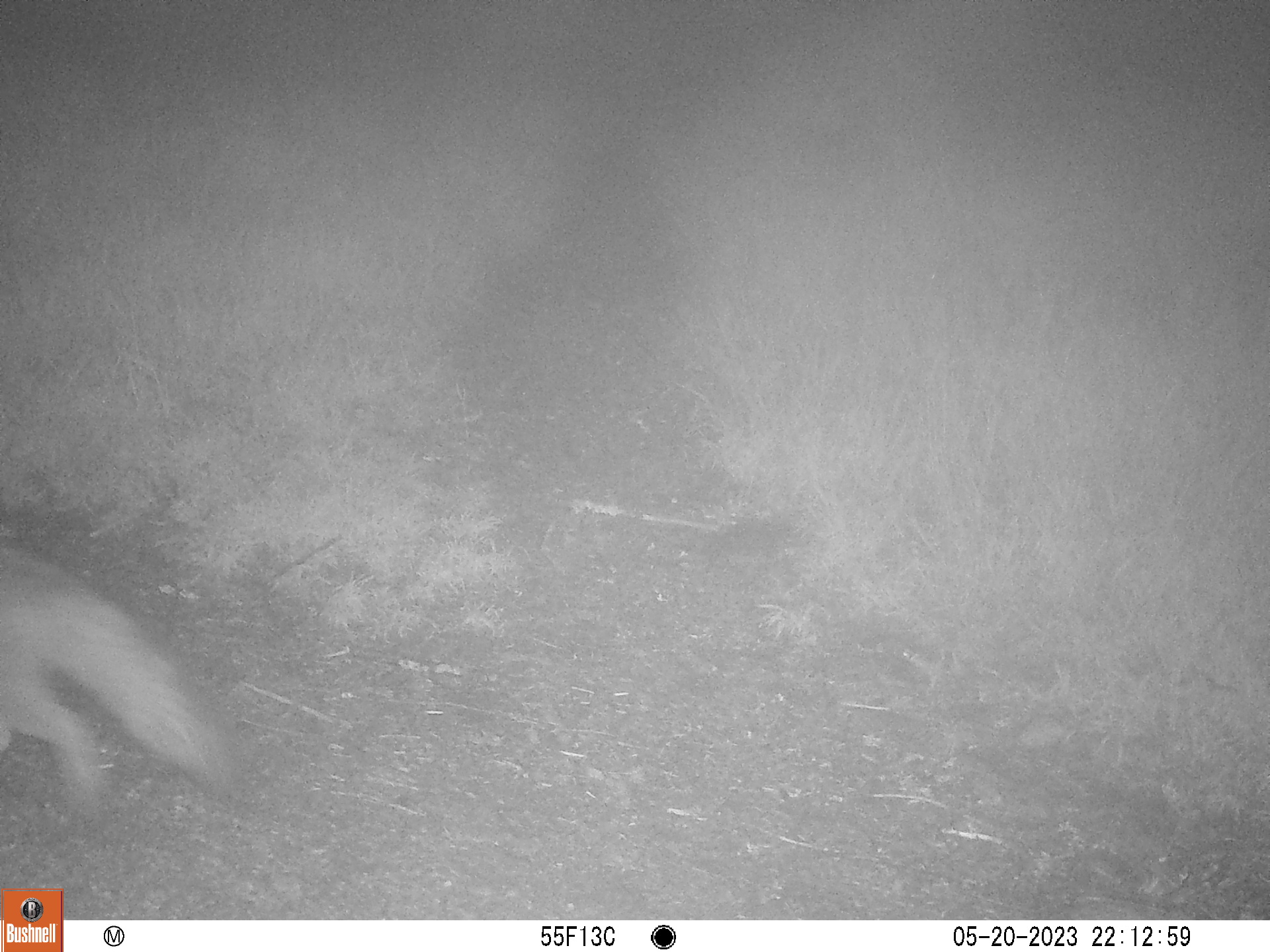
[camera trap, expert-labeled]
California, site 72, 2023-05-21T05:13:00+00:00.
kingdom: Animalia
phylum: Chordata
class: Mammalia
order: Carnivora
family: Canidae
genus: Urocyon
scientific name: Urocyon cinereoargenteus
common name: gray fox